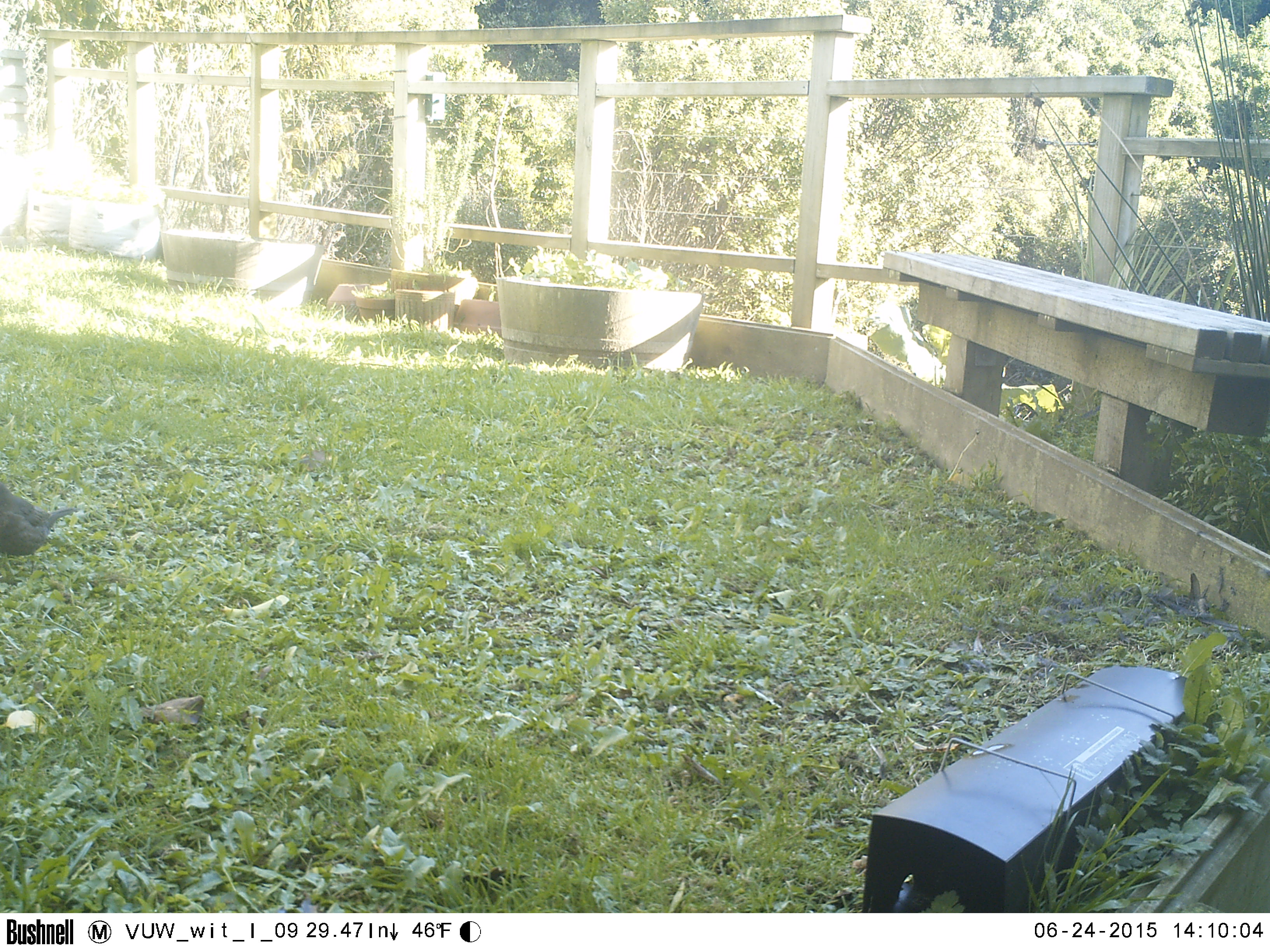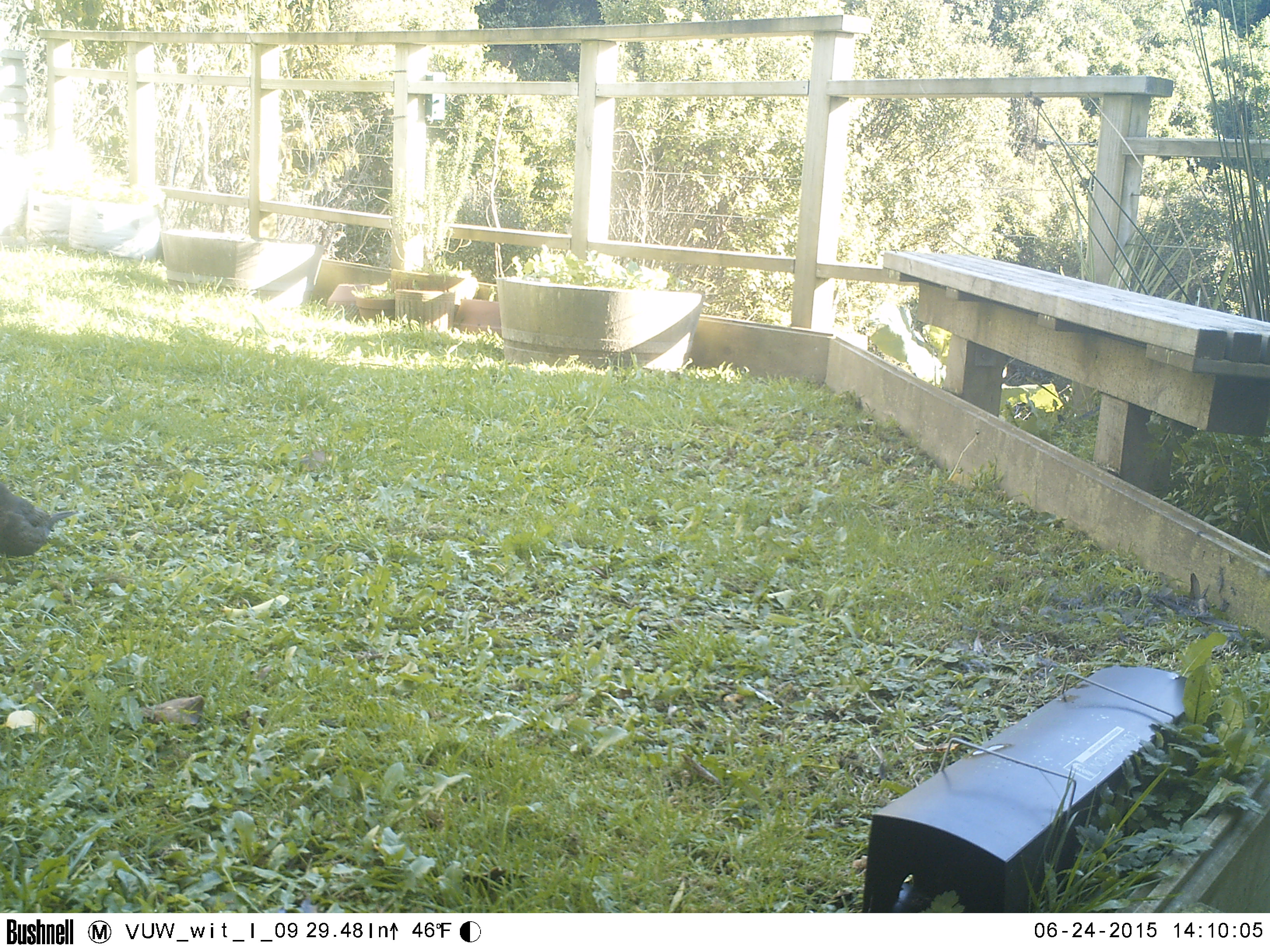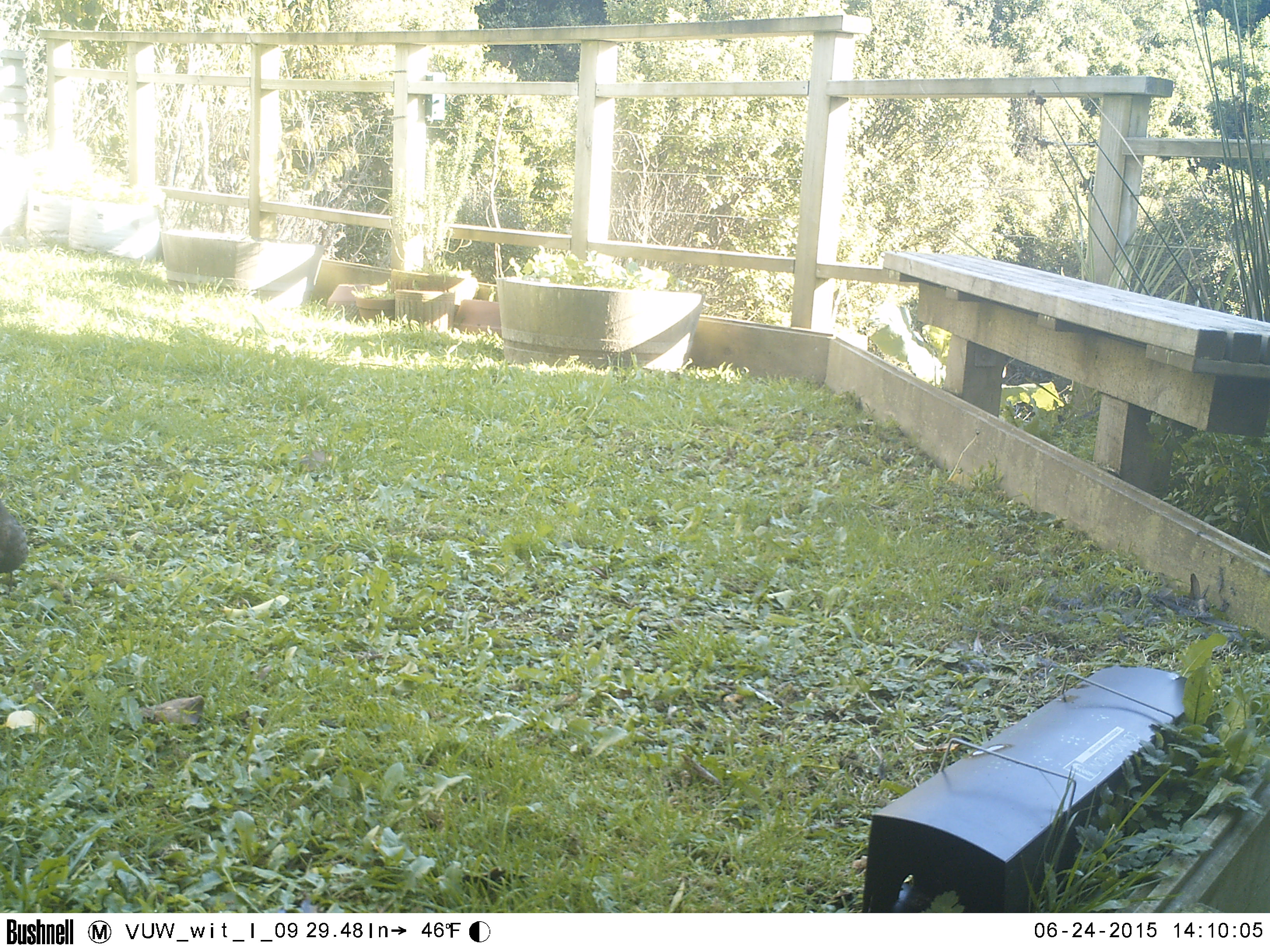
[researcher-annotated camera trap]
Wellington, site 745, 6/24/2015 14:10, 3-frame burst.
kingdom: Animalia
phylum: Chordata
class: Aves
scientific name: Aves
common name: bird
Bird (Aves).